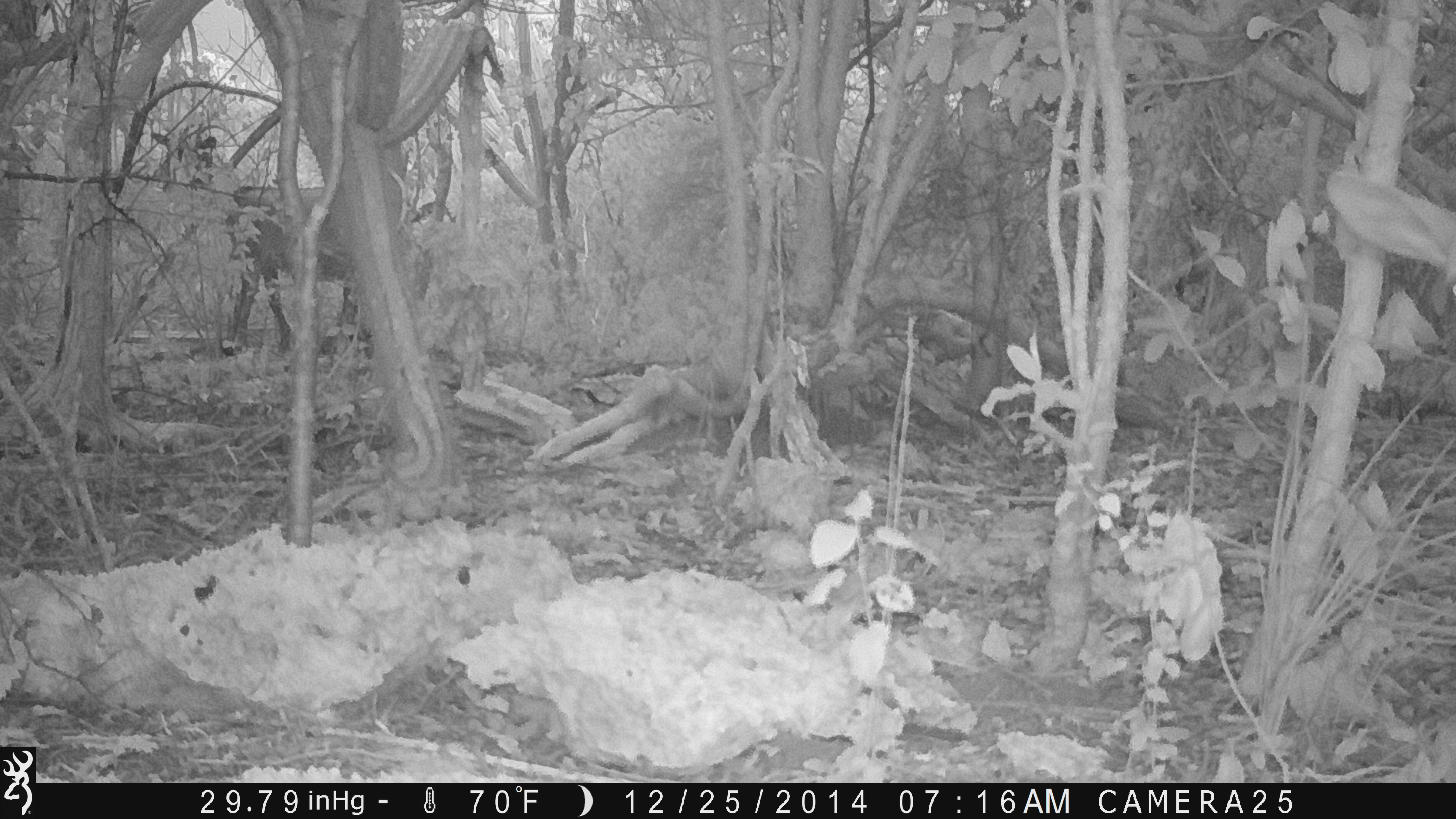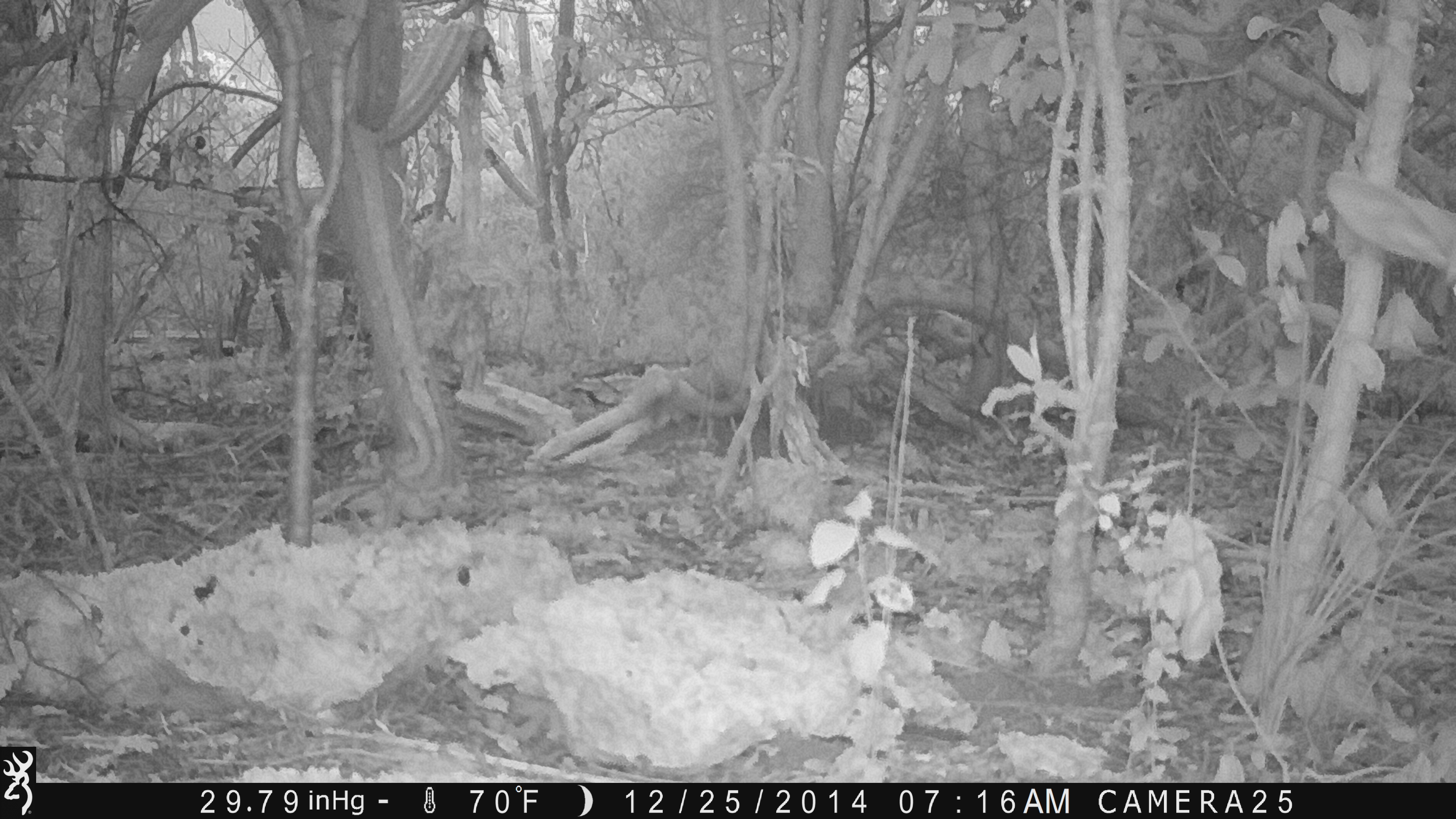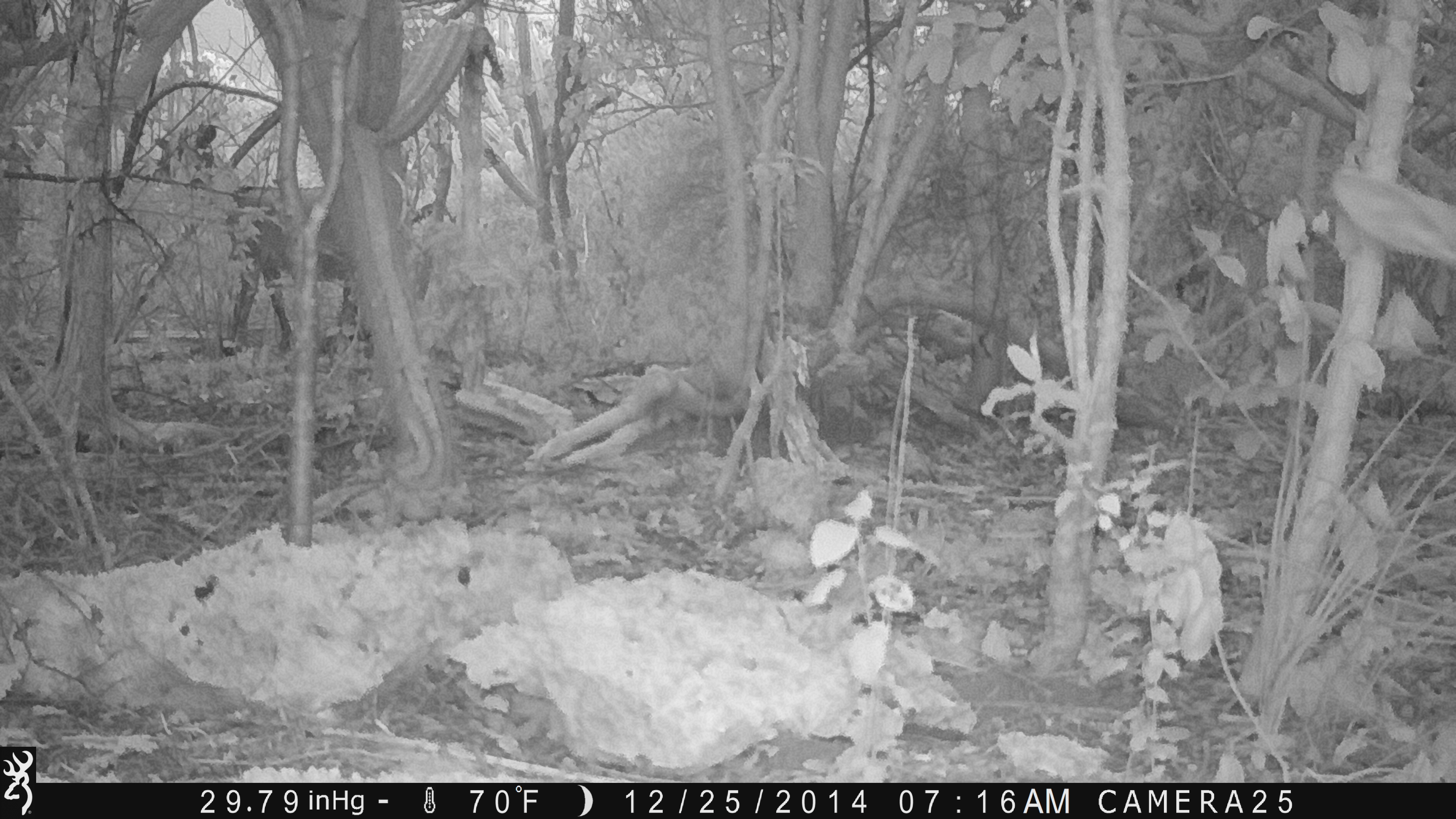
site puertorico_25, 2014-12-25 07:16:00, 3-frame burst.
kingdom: Animalia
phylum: Chordata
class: Mammalia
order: Artiodactyla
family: Bovidae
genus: Capra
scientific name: Capra hircus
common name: goat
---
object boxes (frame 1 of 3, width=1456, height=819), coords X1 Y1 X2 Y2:
goat: 152 130 381 368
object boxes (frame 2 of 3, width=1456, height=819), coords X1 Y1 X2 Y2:
goat: 139 120 357 342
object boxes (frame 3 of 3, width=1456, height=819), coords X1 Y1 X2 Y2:
goat: 149 125 389 370